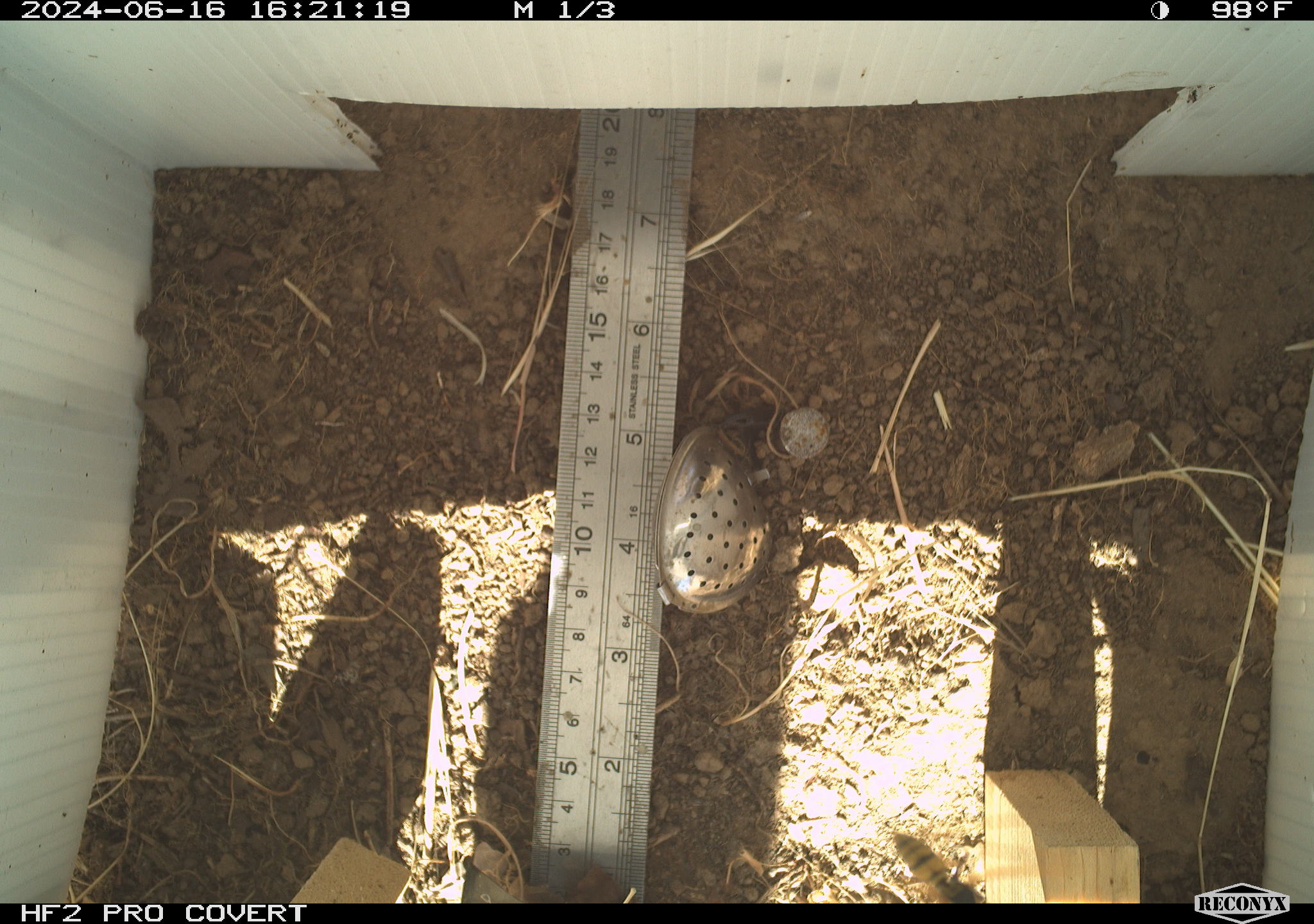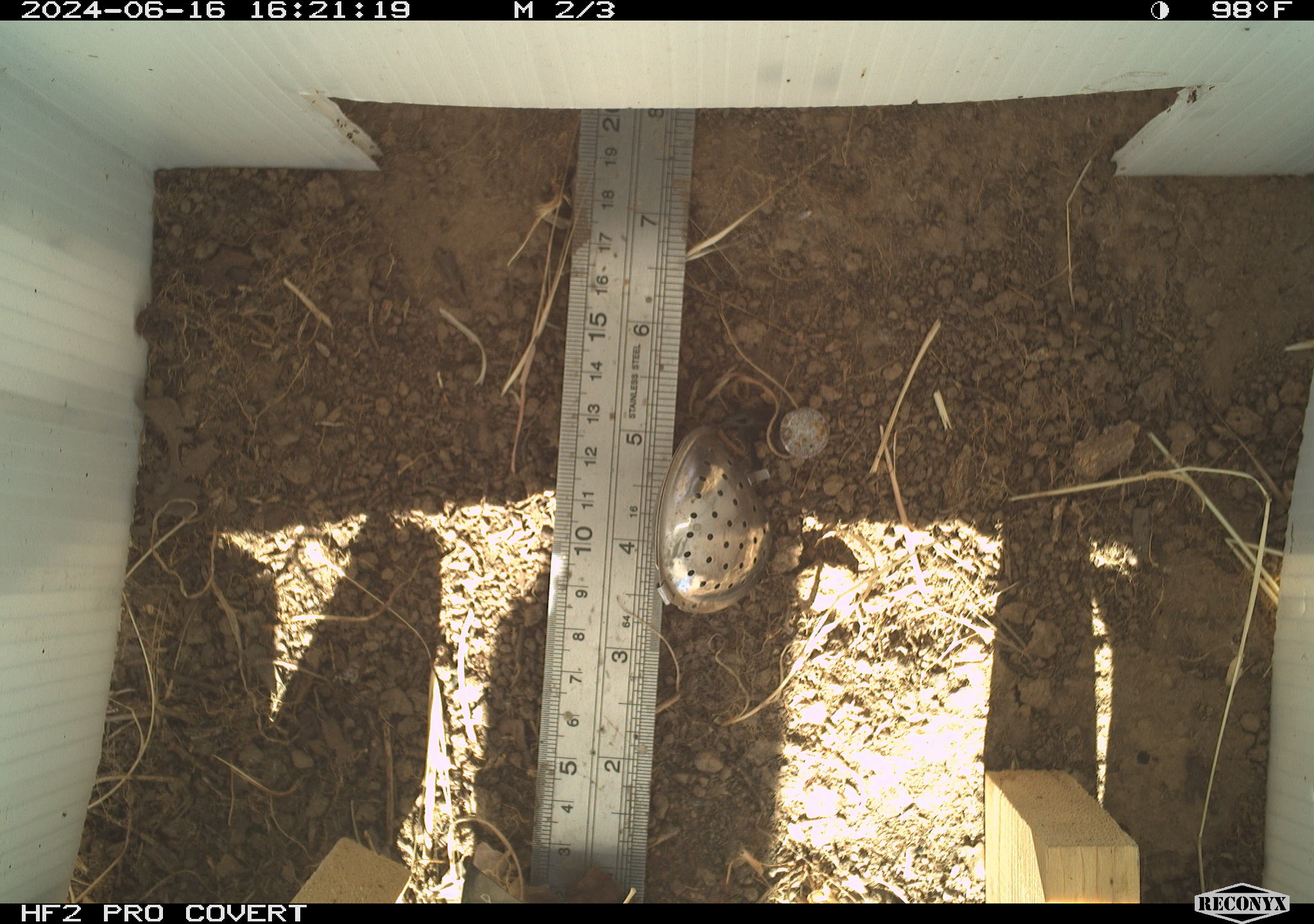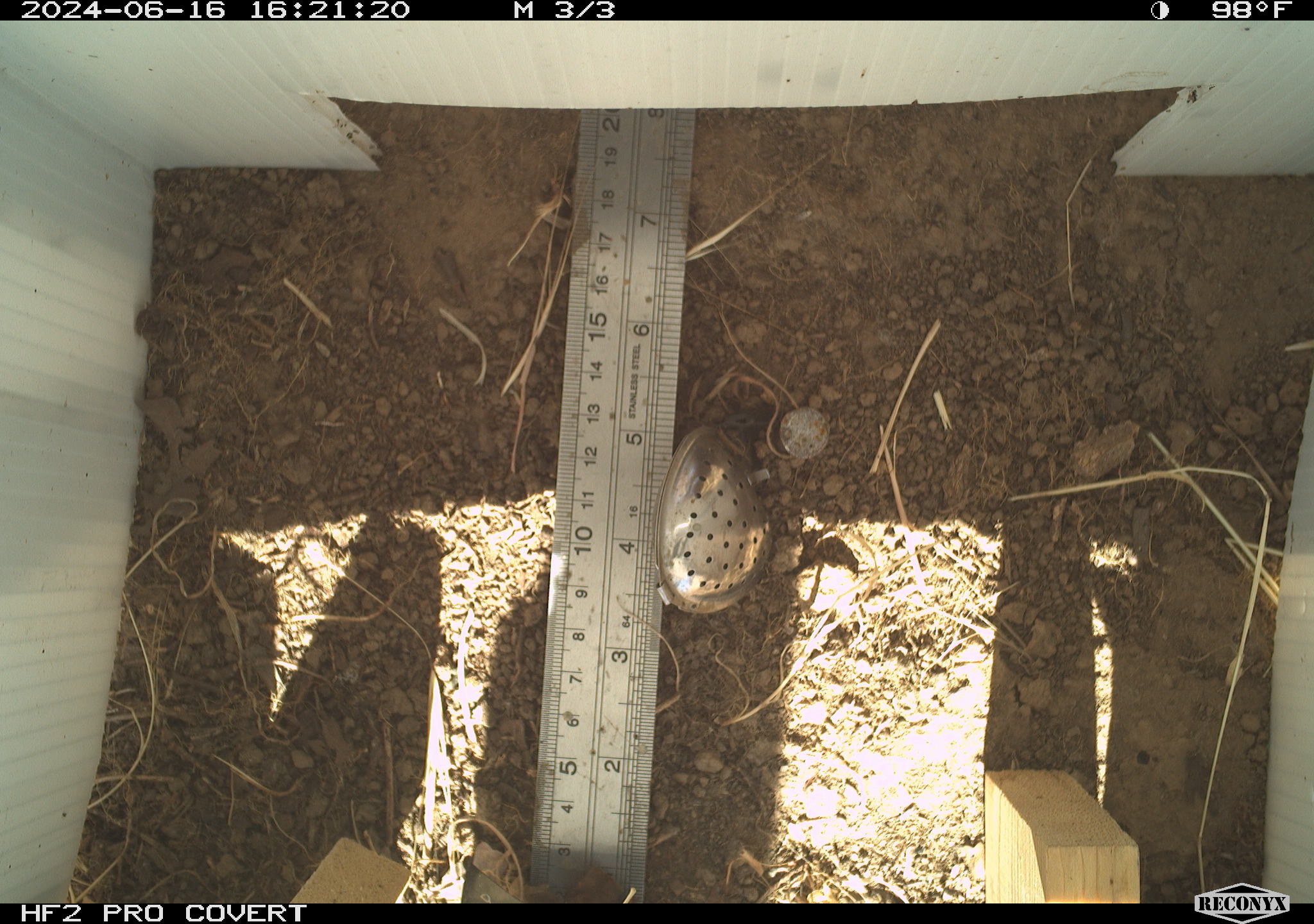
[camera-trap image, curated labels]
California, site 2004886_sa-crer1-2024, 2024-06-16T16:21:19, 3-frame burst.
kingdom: Animalia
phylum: Arthropoda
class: Insecta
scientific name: Insecta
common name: insect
Insect (Insecta).